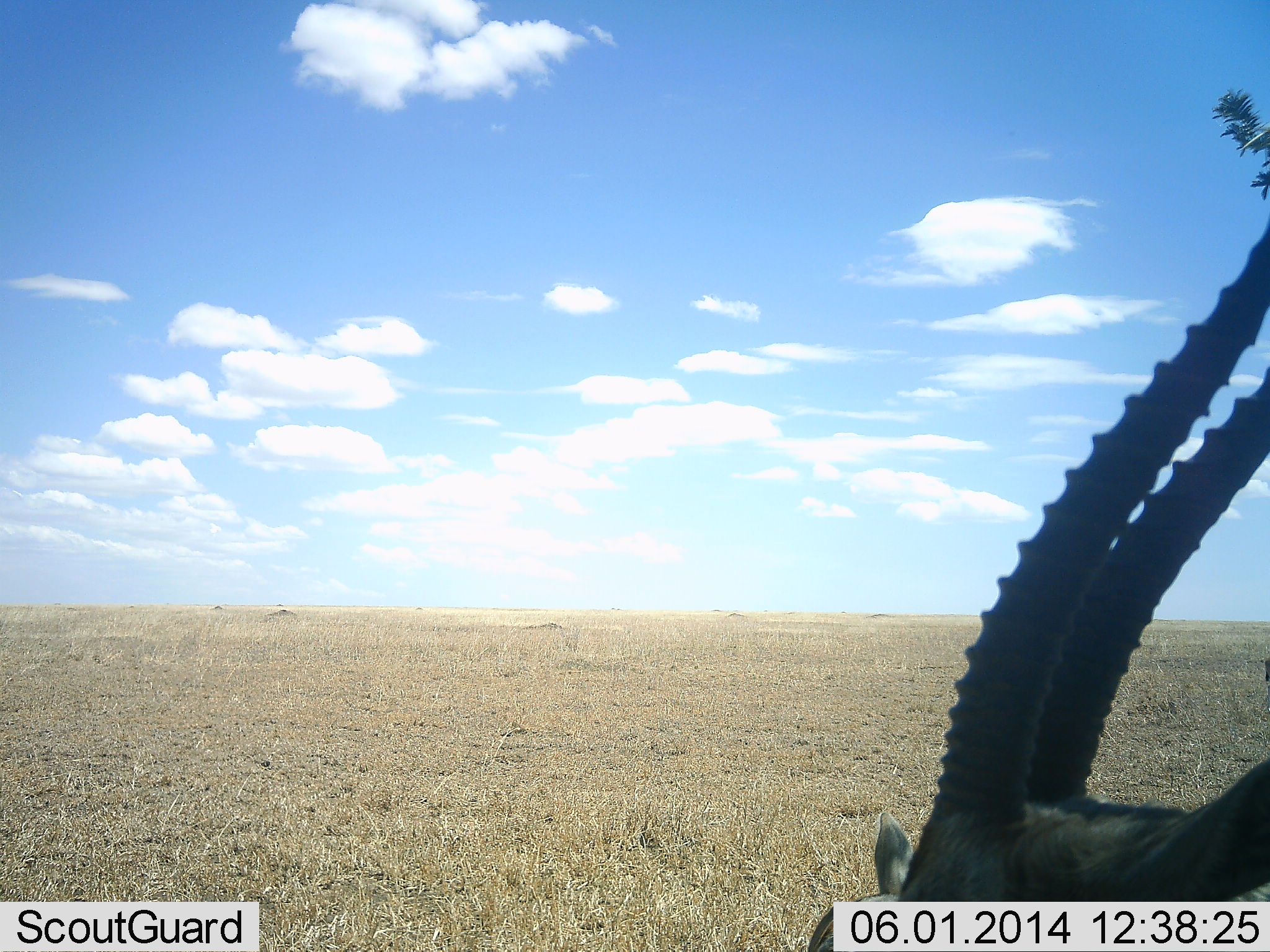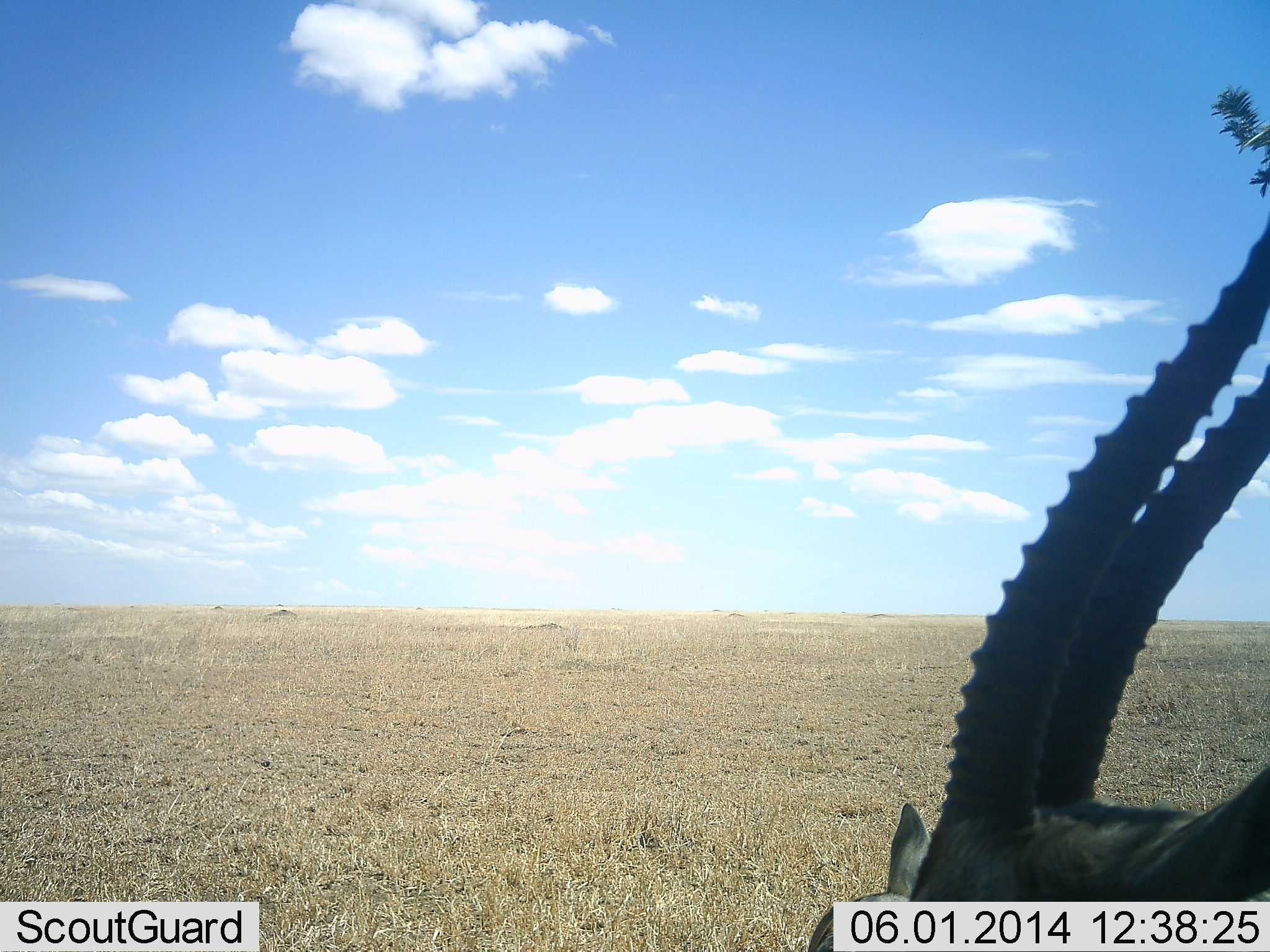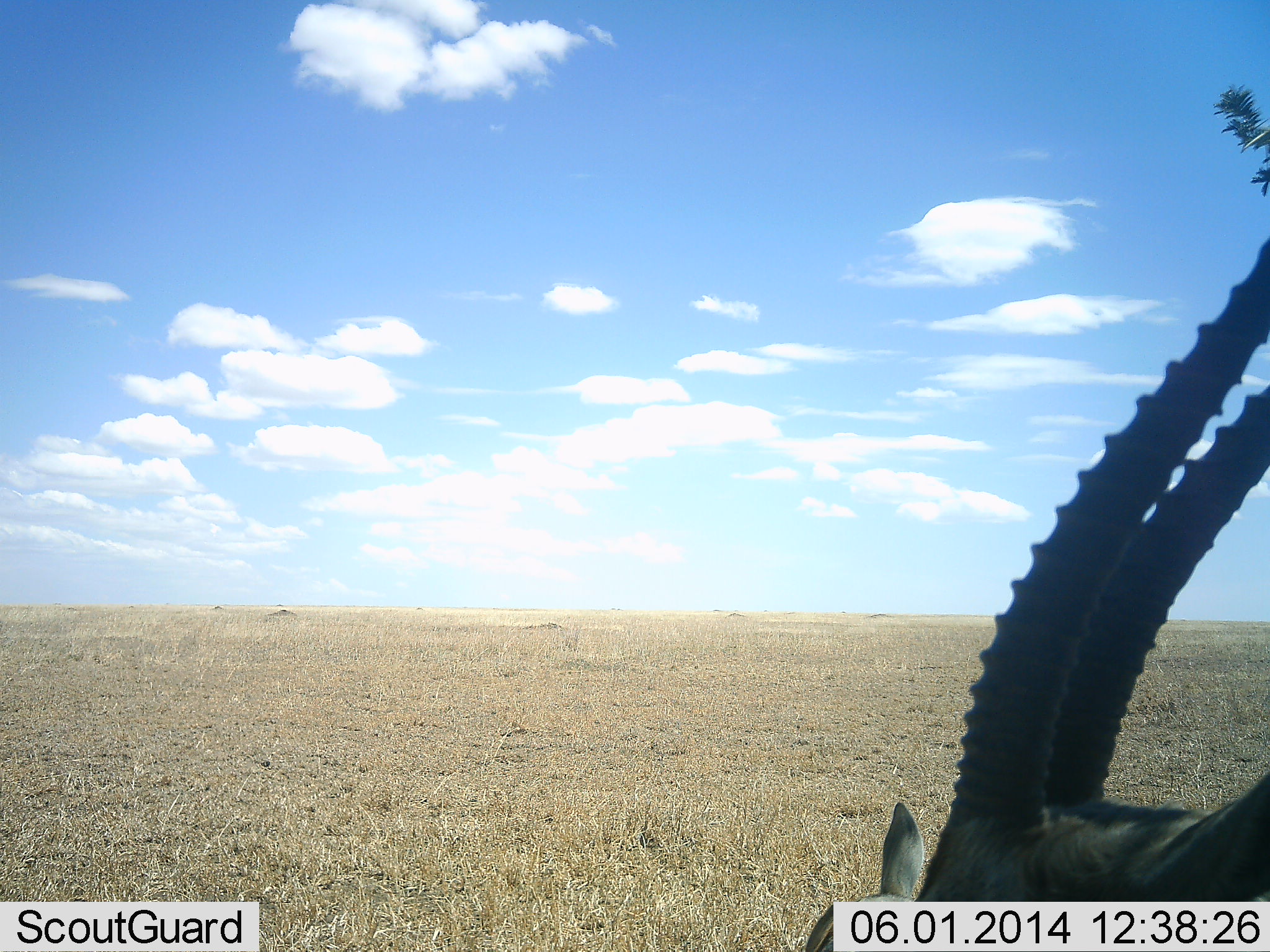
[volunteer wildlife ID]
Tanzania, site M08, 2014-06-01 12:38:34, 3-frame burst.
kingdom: Animalia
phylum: Chordata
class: Mammalia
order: Artiodactyla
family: Bovidae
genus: Eudorcas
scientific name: Eudorcas thomsonii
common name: thomson's gazelle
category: gazellethomsons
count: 1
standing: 90%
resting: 10%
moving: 0%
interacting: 0%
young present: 0%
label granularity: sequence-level